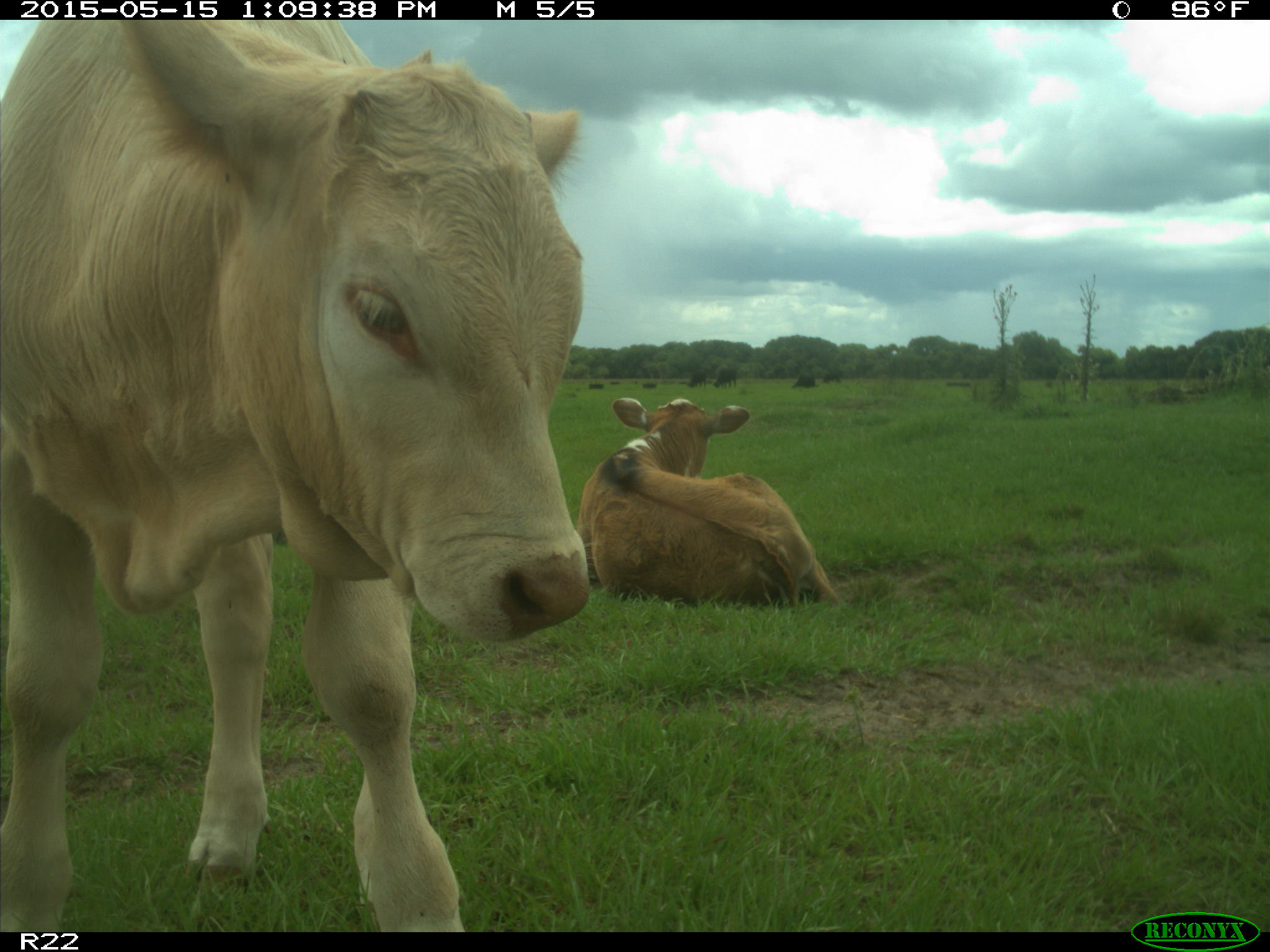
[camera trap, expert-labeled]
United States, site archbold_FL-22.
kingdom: Animalia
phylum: Chordata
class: Mammalia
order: Artiodactyla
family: Bovidae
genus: Bos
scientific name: Bos taurus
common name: domestic cow